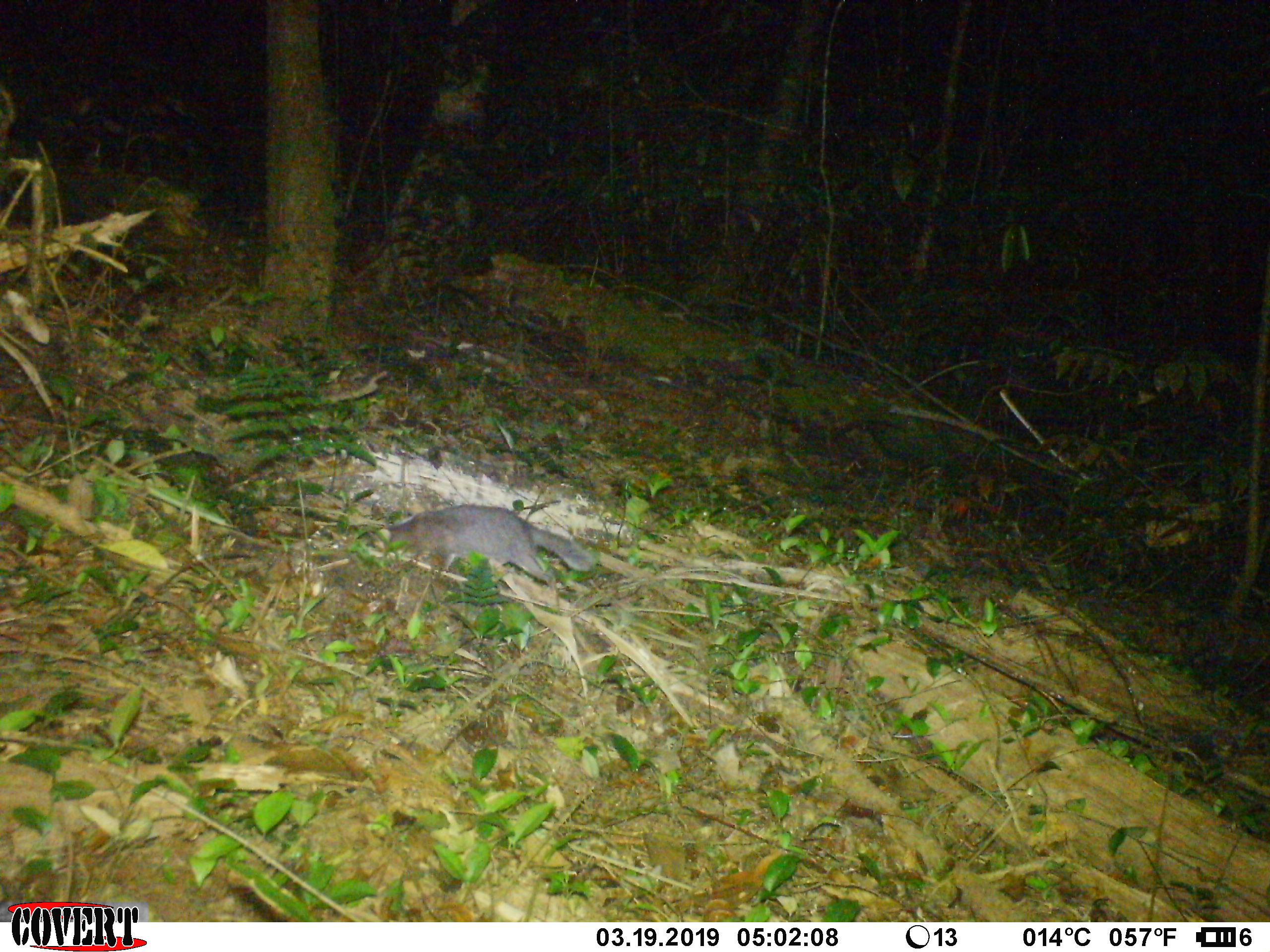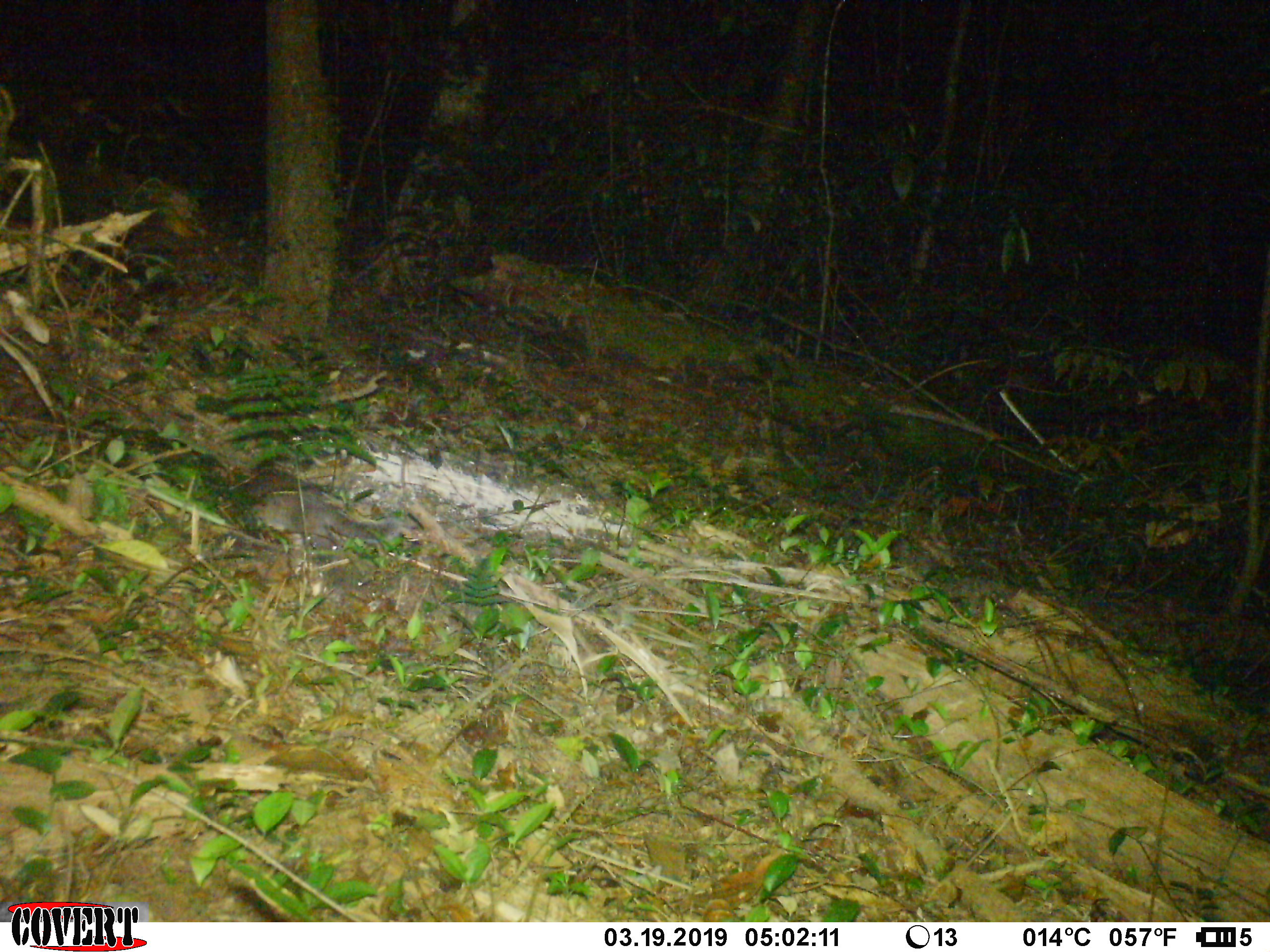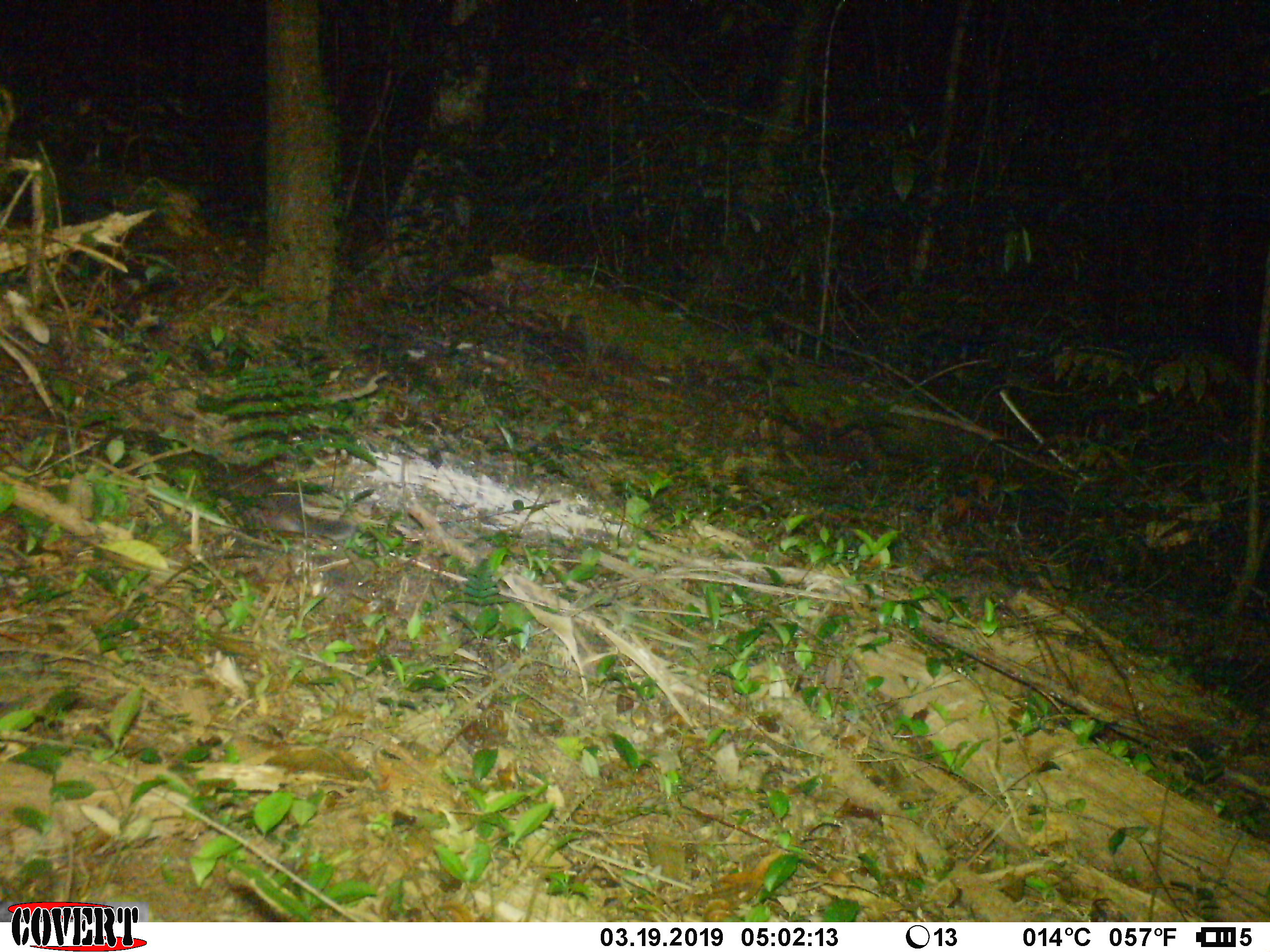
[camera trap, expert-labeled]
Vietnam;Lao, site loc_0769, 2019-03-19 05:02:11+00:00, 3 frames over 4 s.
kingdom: Animalia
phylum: Chordata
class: Mammalia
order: Carnivora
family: Mustelidae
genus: Melogale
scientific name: Melogale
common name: ferret badger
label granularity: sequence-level